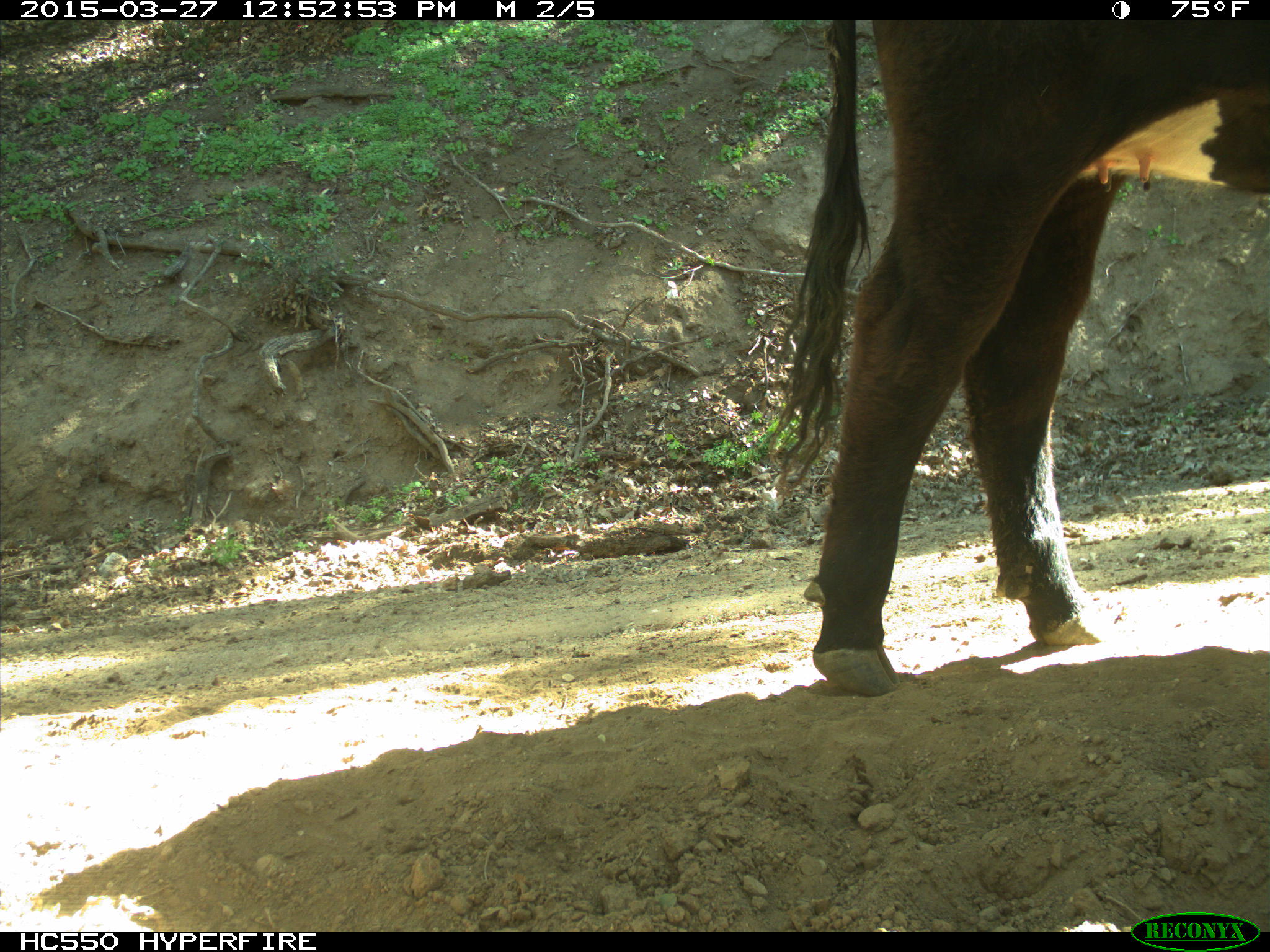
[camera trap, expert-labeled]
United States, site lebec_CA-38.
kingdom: Animalia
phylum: Chordata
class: Mammalia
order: Artiodactyla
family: Bovidae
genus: Bos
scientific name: Bos taurus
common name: domestic cow